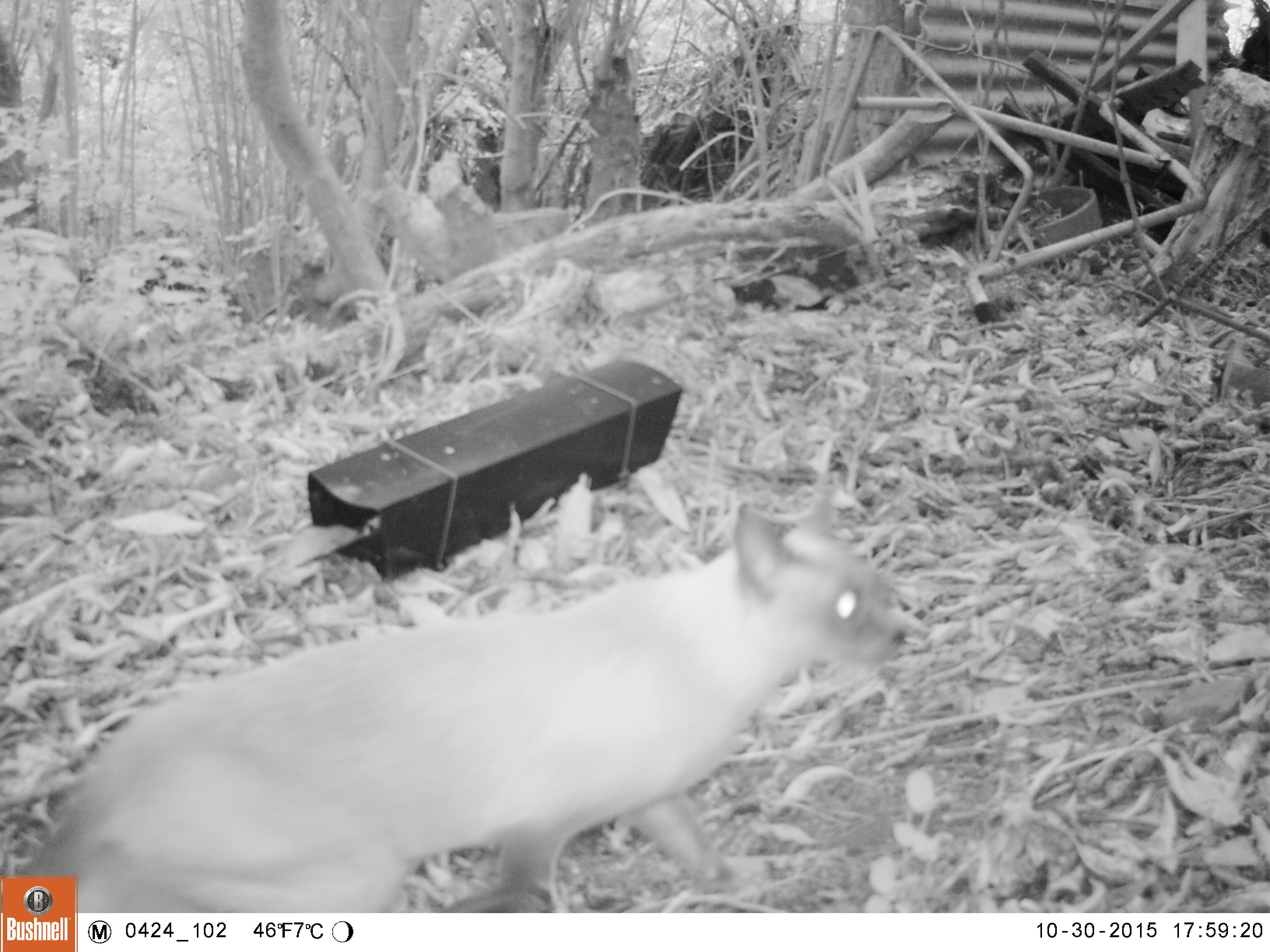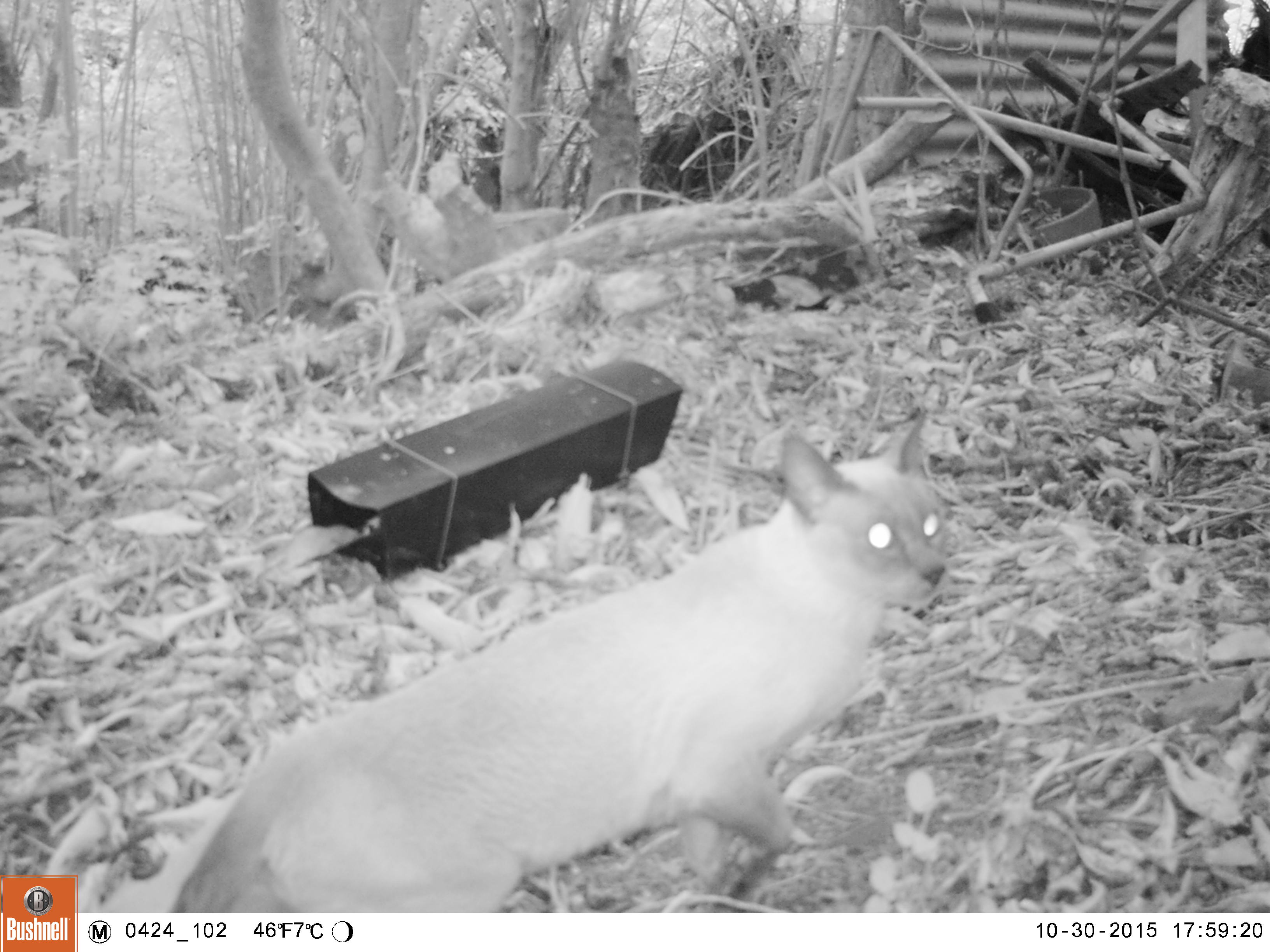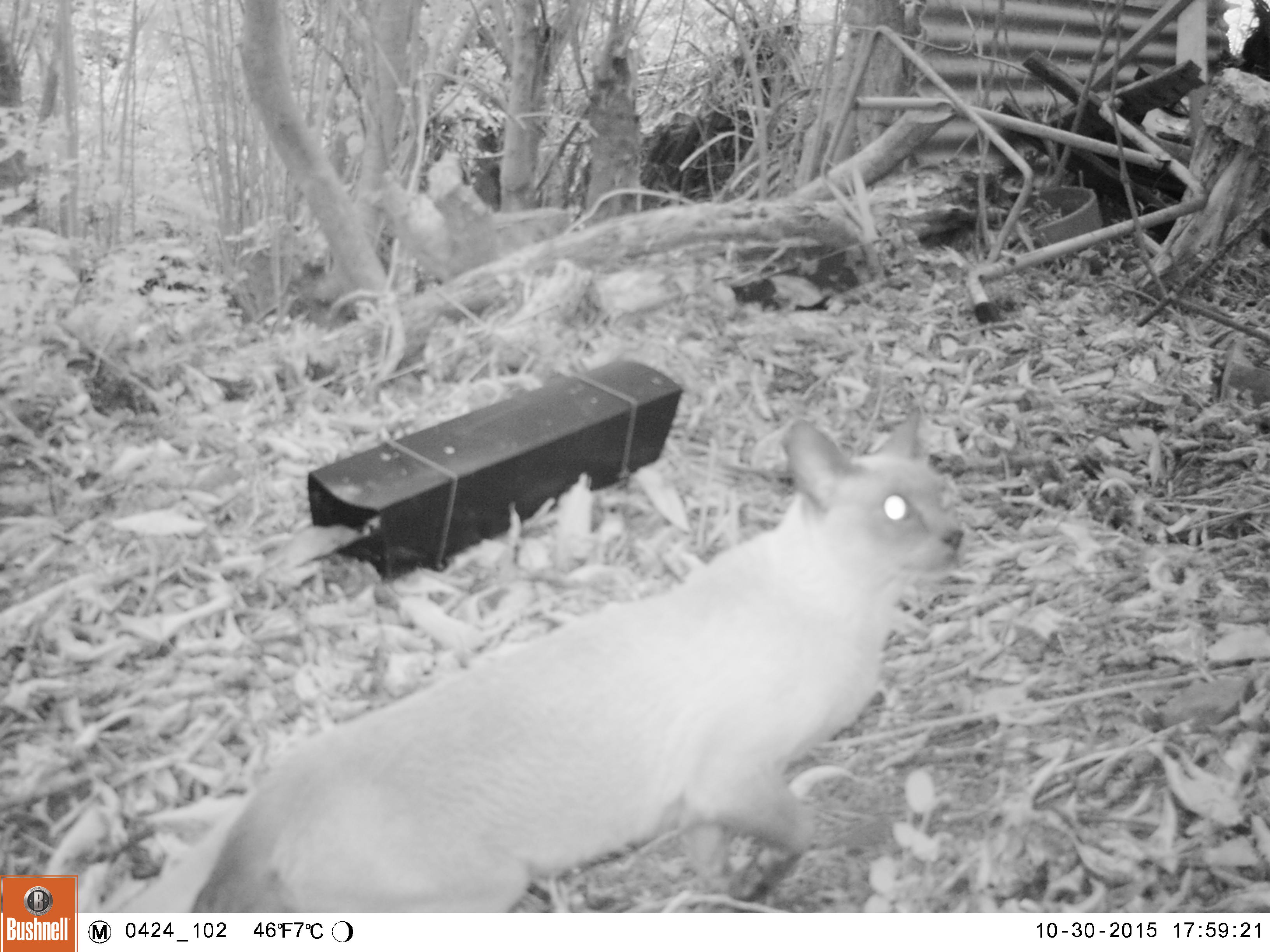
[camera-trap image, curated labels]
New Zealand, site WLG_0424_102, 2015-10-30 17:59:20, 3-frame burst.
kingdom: Animalia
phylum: Chordata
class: Mammalia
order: Carnivora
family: Felidae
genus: Felis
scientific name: Felis catus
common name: domestic cat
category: cat